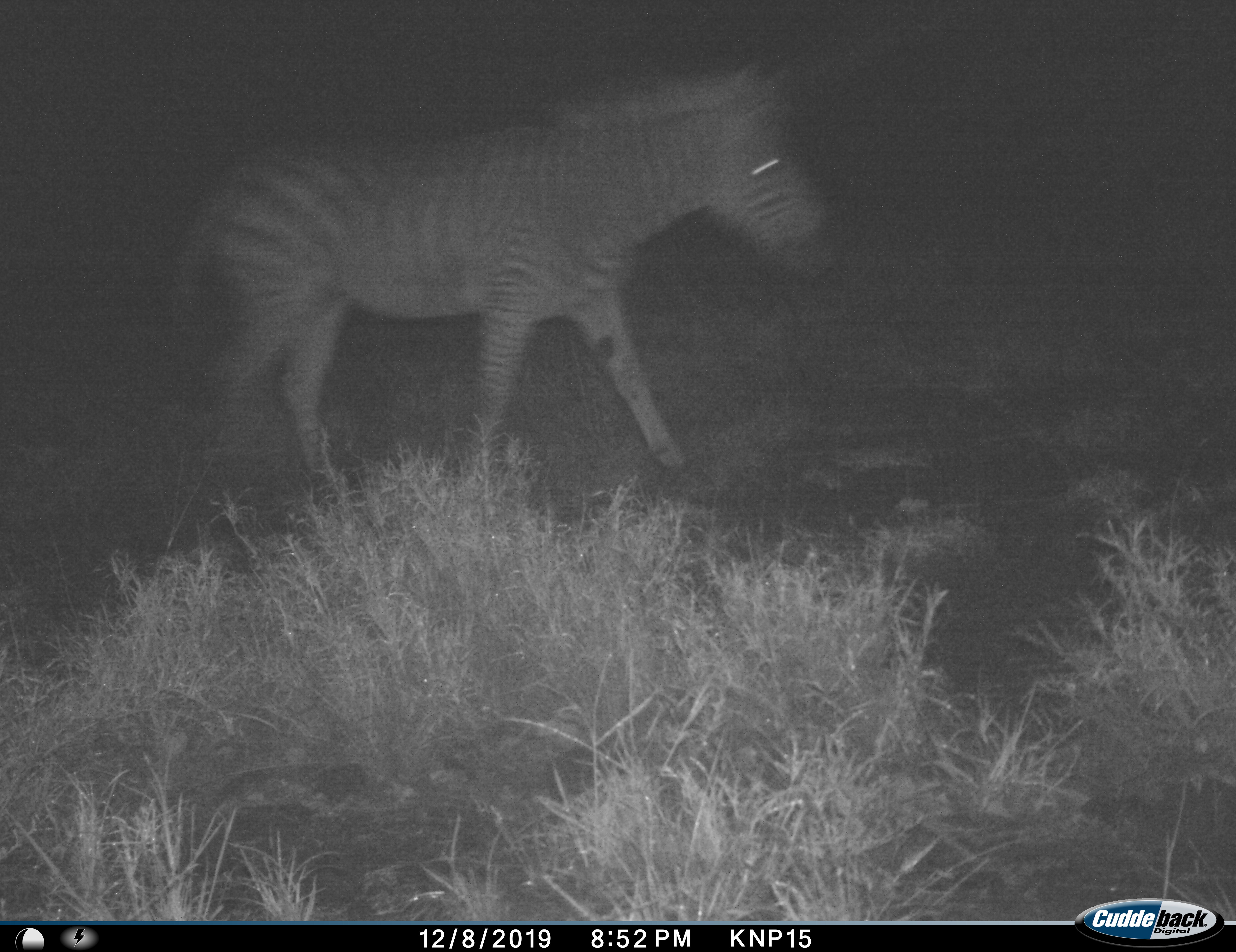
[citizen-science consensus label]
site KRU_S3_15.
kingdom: Animalia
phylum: Chordata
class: Mammalia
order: Perissodactyla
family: Equidae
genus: Equus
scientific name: Equus quagga burchellii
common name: burchell's zebra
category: zebraburchells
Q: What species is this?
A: Zebraburchells (burchell's zebra) (Equus quagga burchellii).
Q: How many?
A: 1.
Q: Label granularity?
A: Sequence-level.